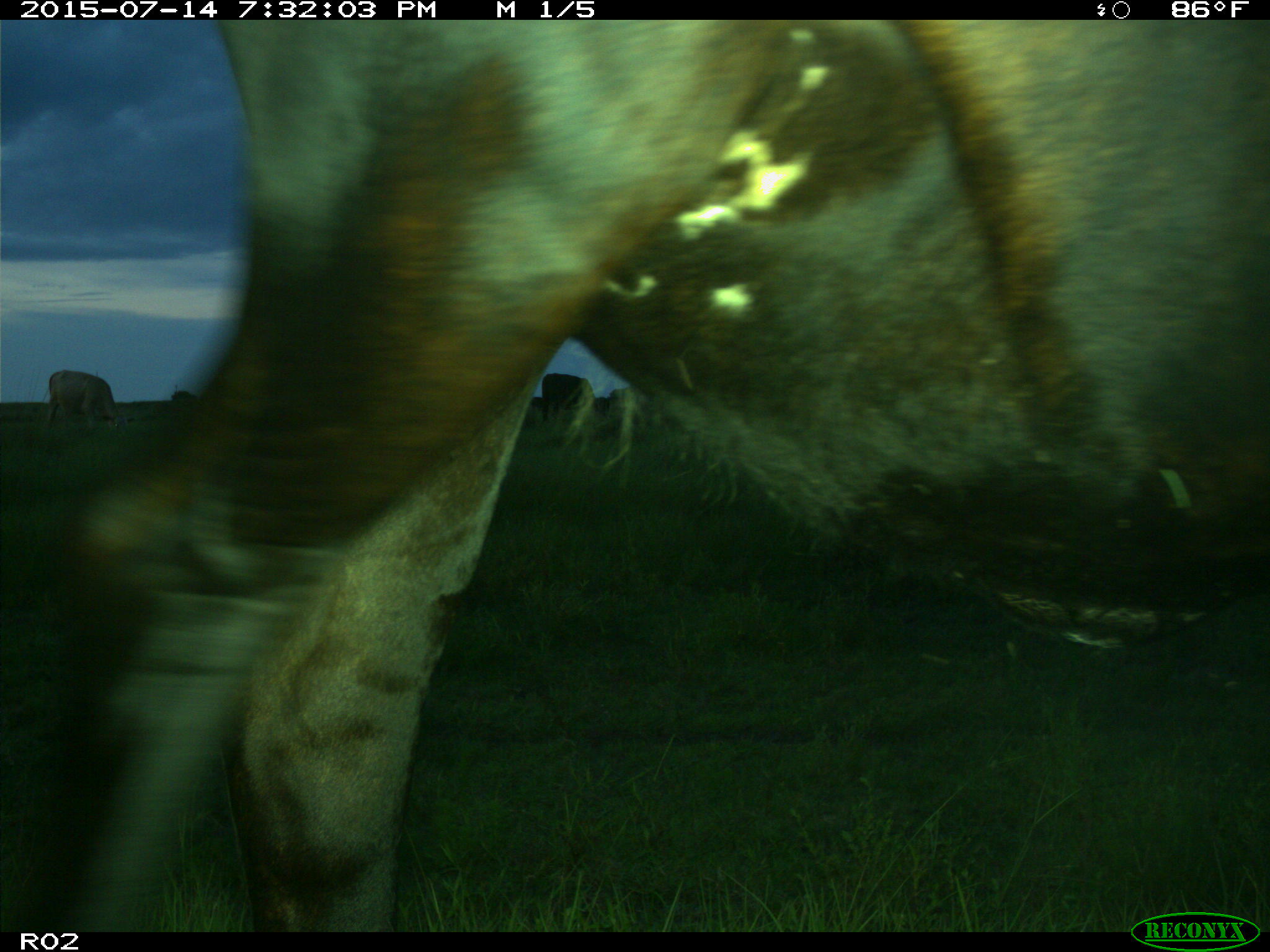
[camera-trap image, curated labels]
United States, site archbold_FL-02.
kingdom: Animalia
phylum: Chordata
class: Mammalia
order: Artiodactyla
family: Bovidae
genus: Bos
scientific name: Bos taurus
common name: domestic cow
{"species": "Bos taurus (domestic cow)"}